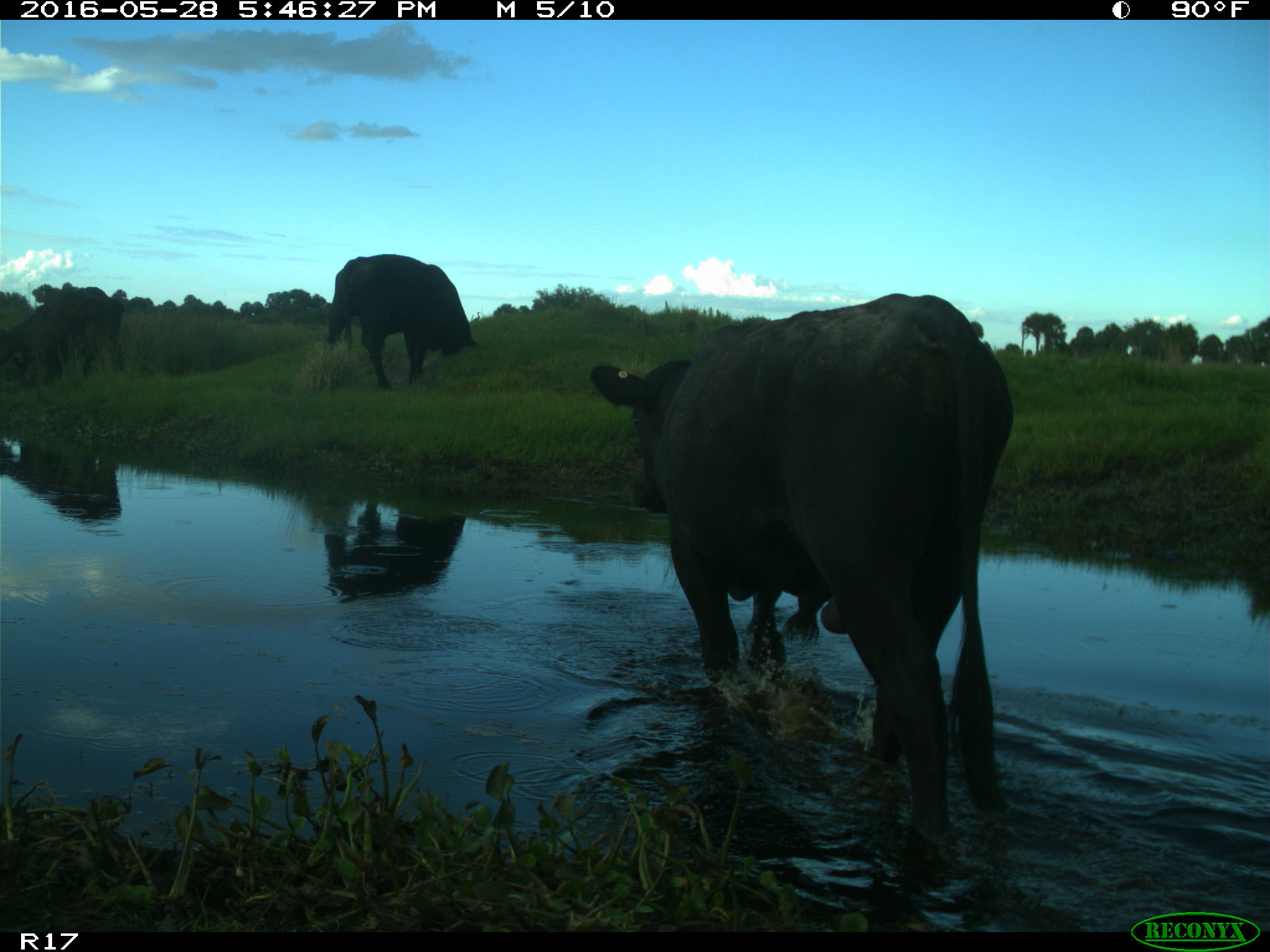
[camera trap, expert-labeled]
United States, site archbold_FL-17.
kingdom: Animalia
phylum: Chordata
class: Mammalia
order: Artiodactyla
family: Bovidae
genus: Bos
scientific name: Bos taurus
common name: domestic cow